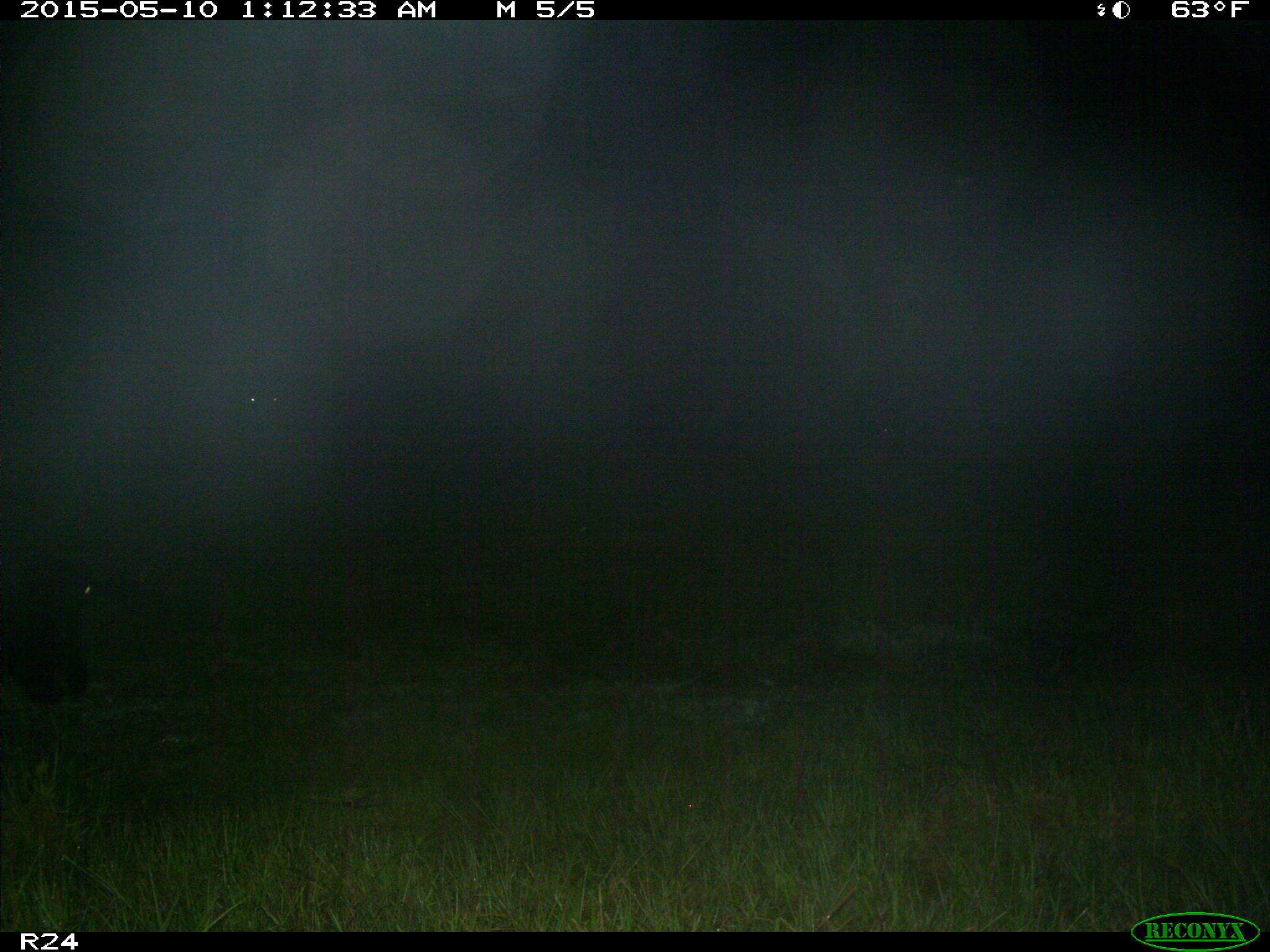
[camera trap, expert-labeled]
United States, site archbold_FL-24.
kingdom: Animalia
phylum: Chordata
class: Mammalia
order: Artiodactyla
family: Bovidae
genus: Bos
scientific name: Bos taurus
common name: domestic cow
Bos taurus (domestic cow).